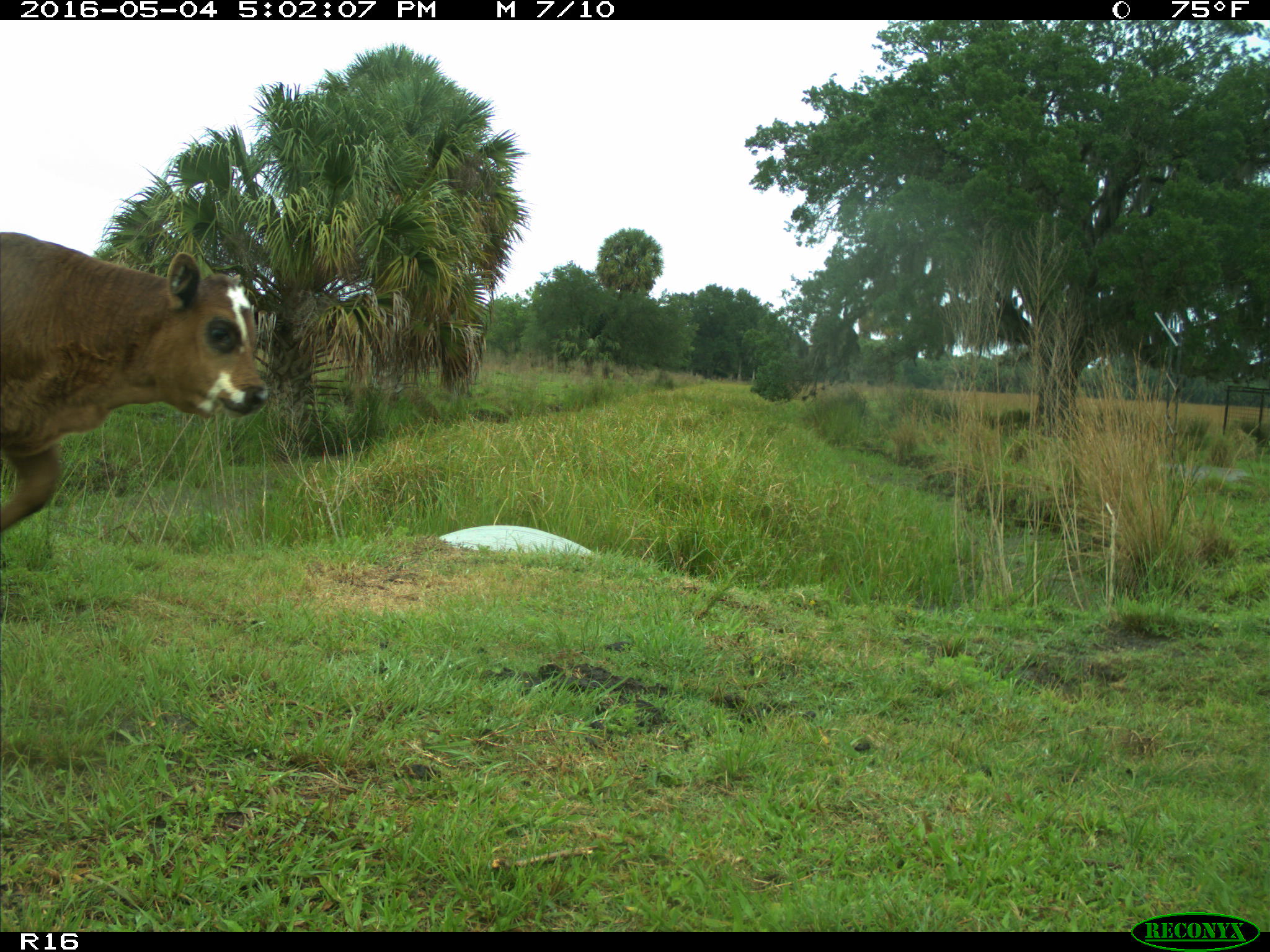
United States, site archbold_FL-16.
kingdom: Animalia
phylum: Chordata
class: Mammalia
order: Artiodactyla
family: Bovidae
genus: Bos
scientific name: Bos taurus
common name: domestic cow